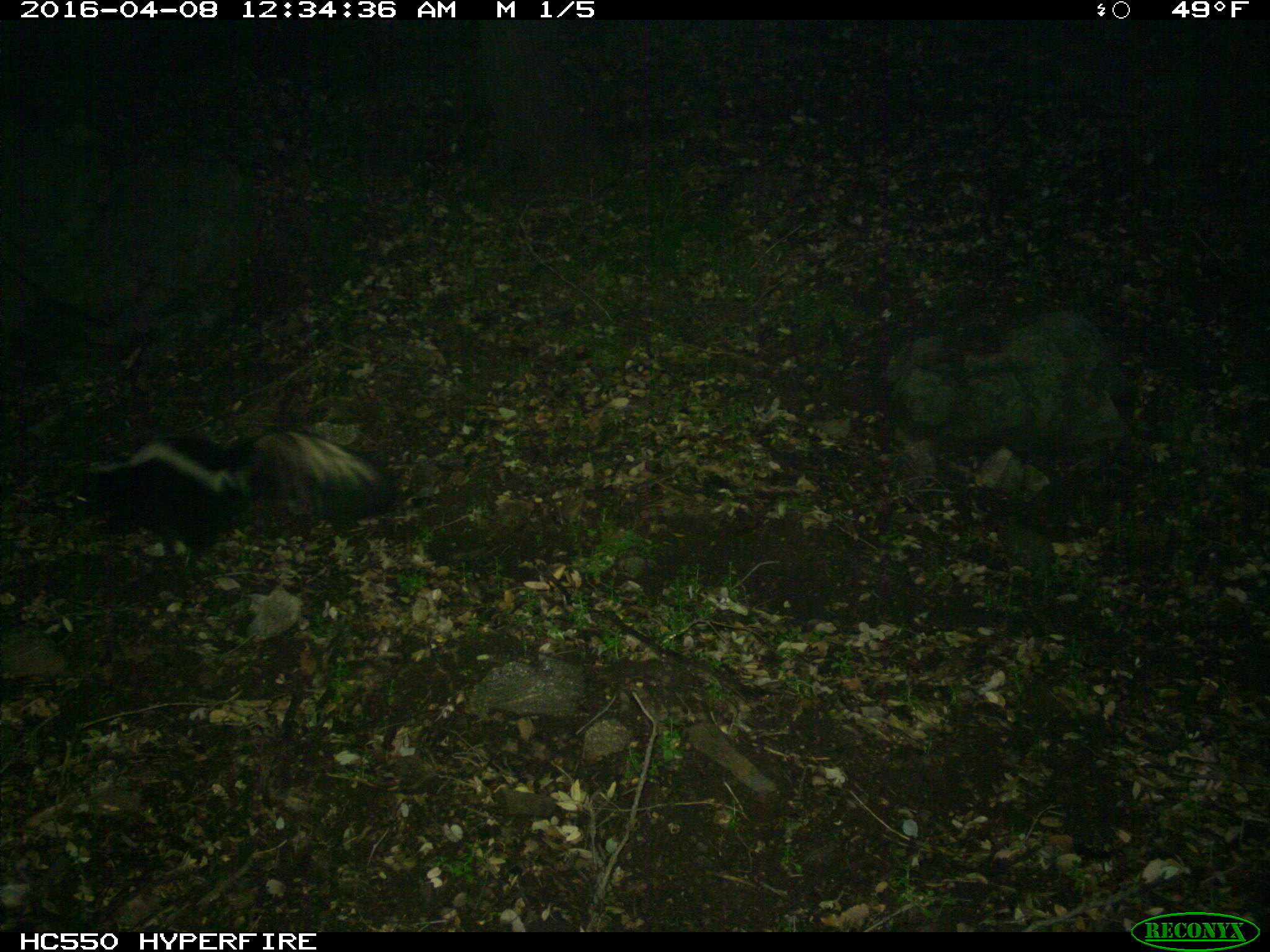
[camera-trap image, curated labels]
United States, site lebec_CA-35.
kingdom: Animalia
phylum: Chordata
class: Mammalia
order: Carnivora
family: Mephitidae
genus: Mephitis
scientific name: Mephitis mephitis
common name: striped skunk